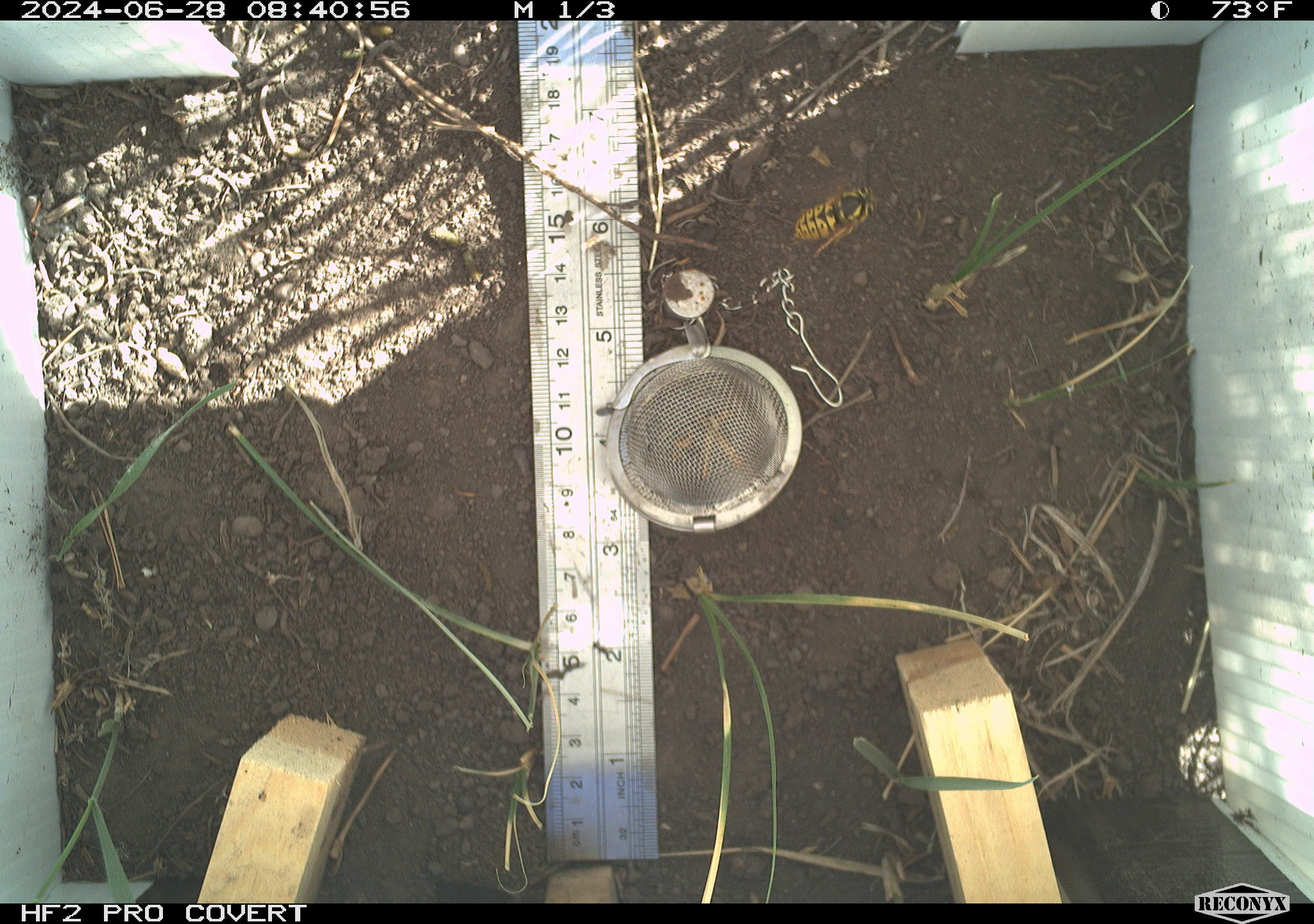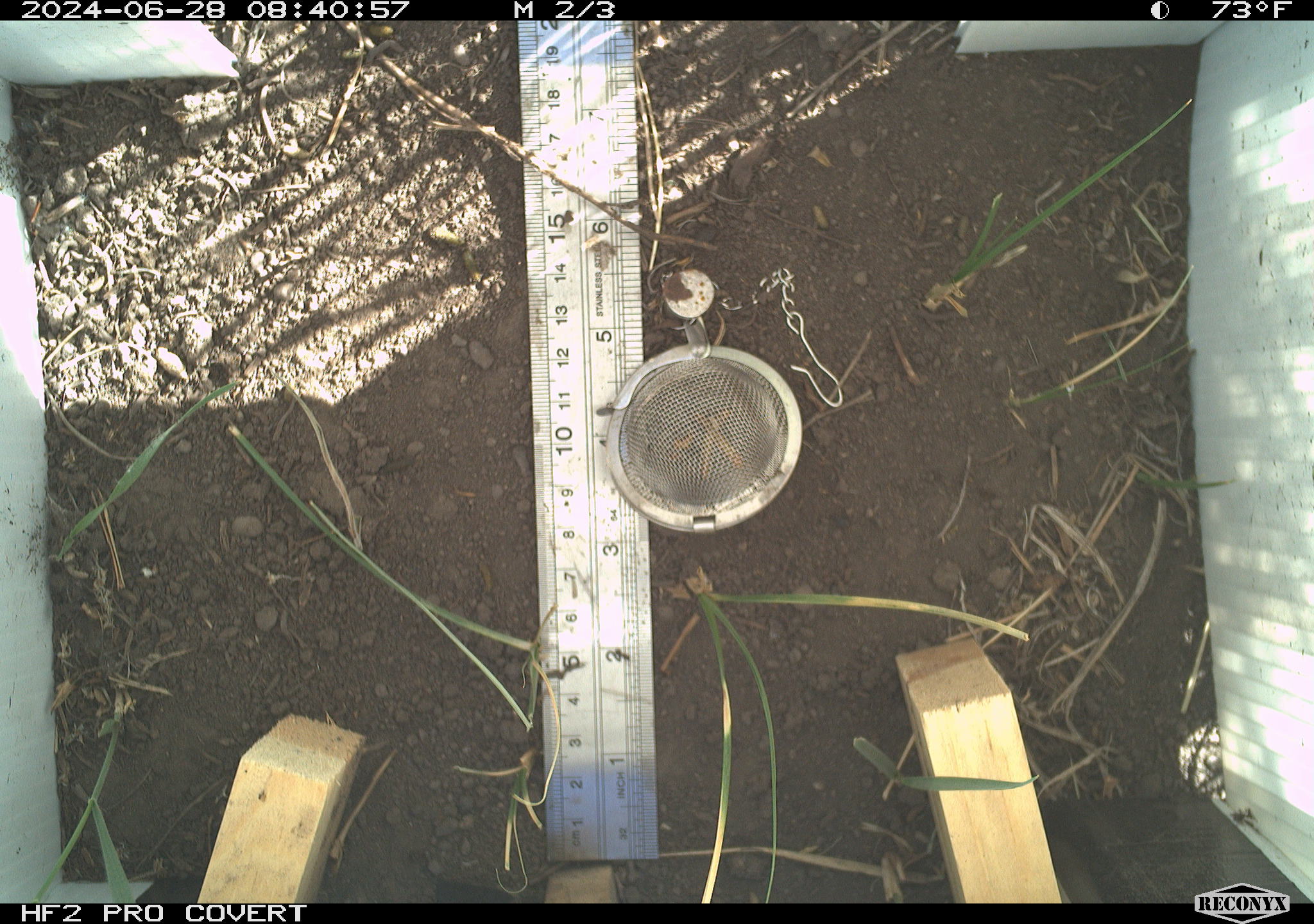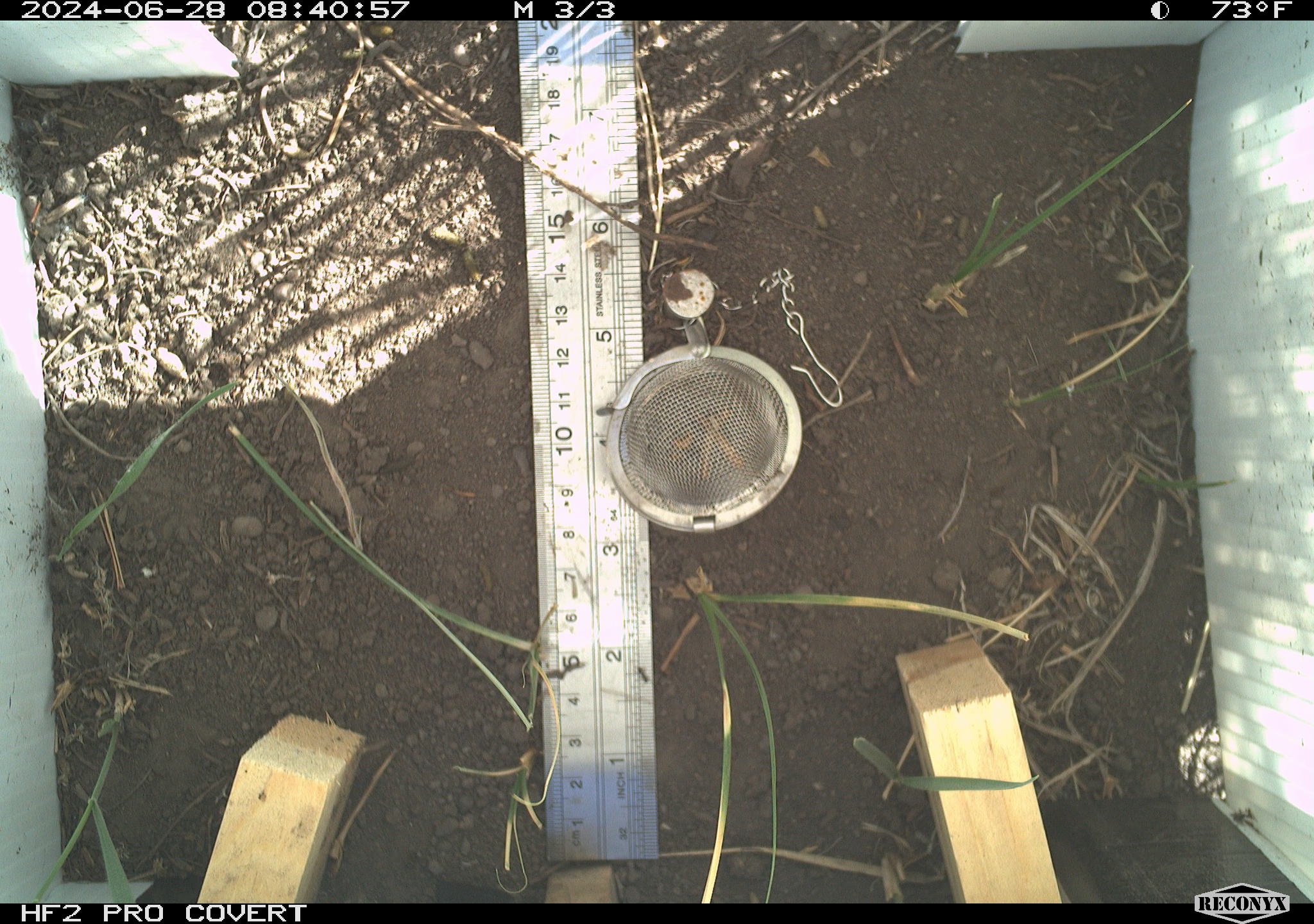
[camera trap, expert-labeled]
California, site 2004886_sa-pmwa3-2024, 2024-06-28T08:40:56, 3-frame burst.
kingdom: Animalia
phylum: Arthropoda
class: Insecta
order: Hymenoptera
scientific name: Hymenoptera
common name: ants, bees, wasps, and sawflies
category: hymenoptera order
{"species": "hymenoptera order (ants, bees, wasps, and sawflies) (Hymenoptera)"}